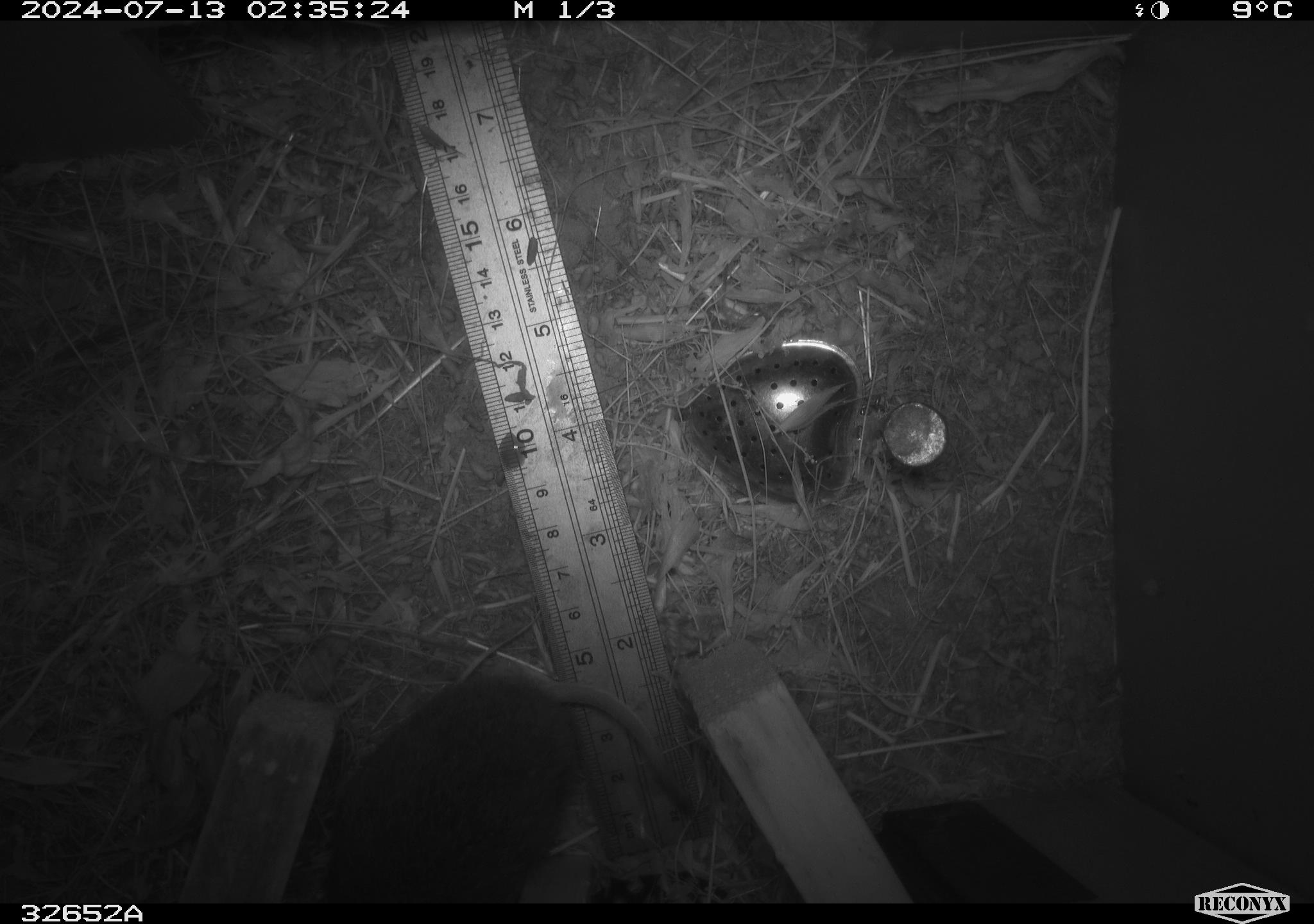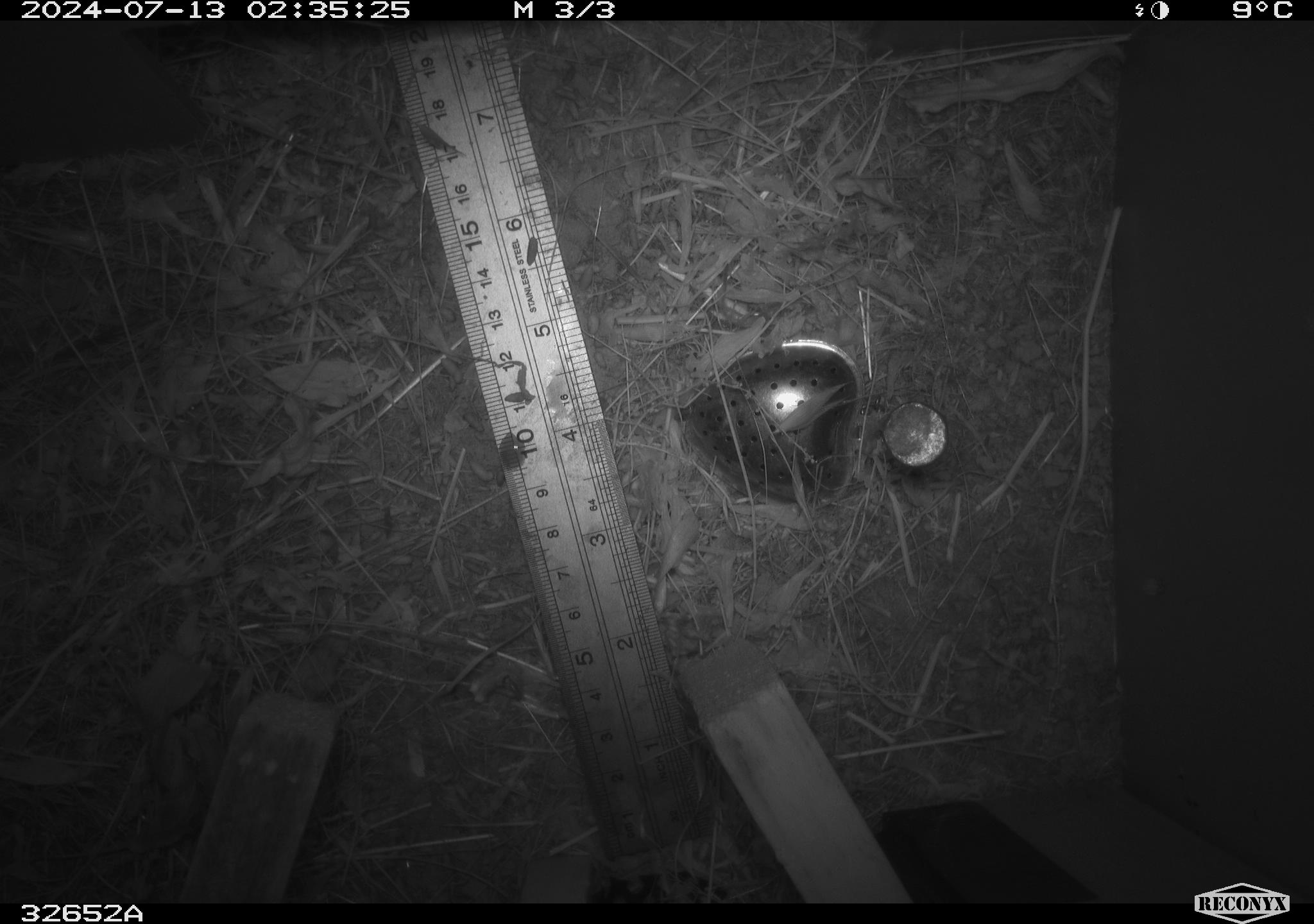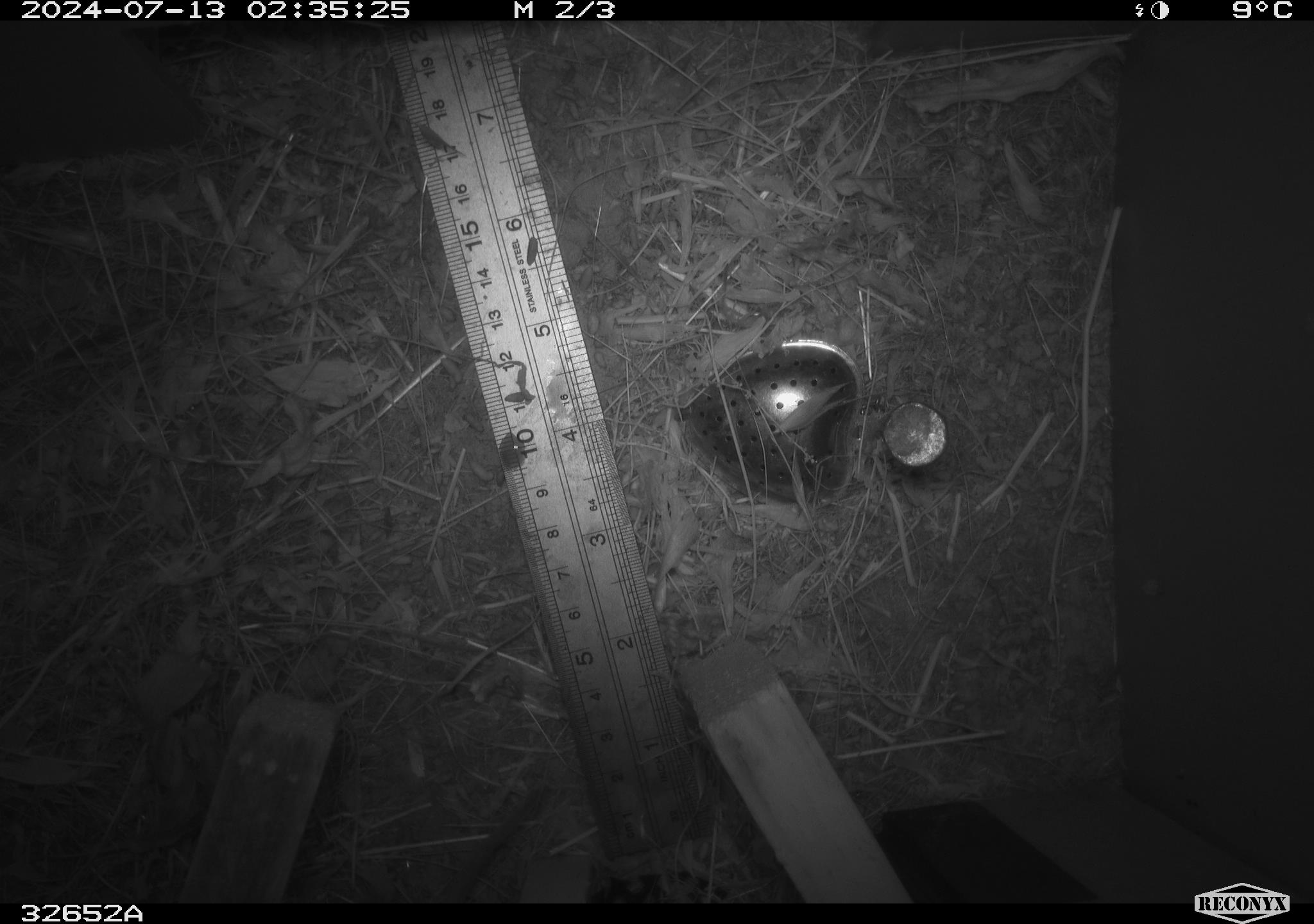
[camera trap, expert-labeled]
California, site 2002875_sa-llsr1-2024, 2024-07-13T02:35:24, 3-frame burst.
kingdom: Animalia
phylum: Chordata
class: Mammalia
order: Rodentia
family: Cricetidae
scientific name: Arvicolinae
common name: voles, lemmings, and muskrats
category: arvicolinae subfamily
Arvicolinae subfamily (voles, lemmings, and muskrats) (Arvicolinae).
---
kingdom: Animalia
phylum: Chordata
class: Mammalia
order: Rodentia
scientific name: Rodentia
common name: mouse species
Mouse species (Rodentia).